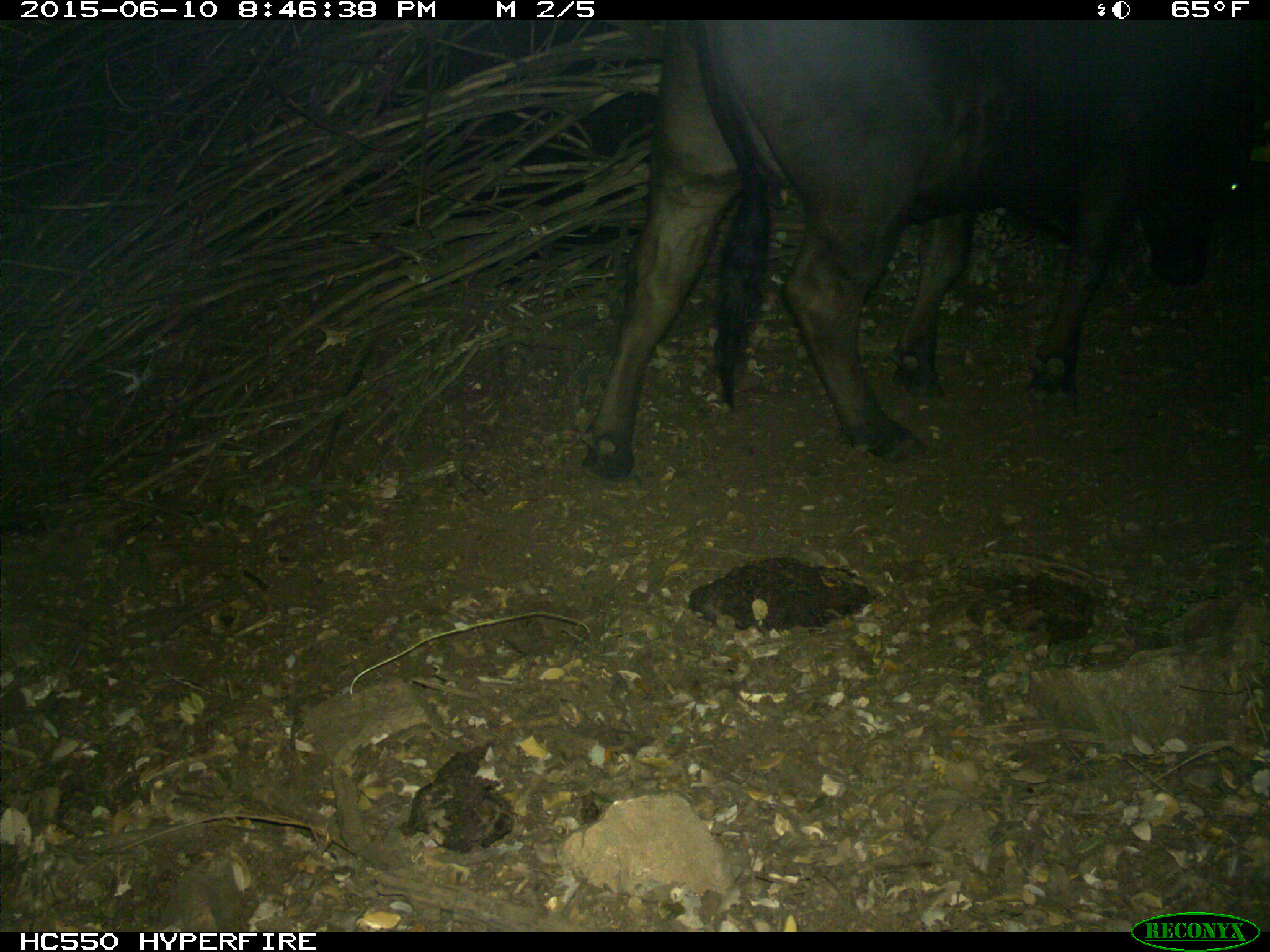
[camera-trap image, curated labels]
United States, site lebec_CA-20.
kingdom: Animalia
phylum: Chordata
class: Mammalia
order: Artiodactyla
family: Bovidae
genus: Bos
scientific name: Bos taurus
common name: domestic cow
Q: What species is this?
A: Bos taurus (domestic cow).